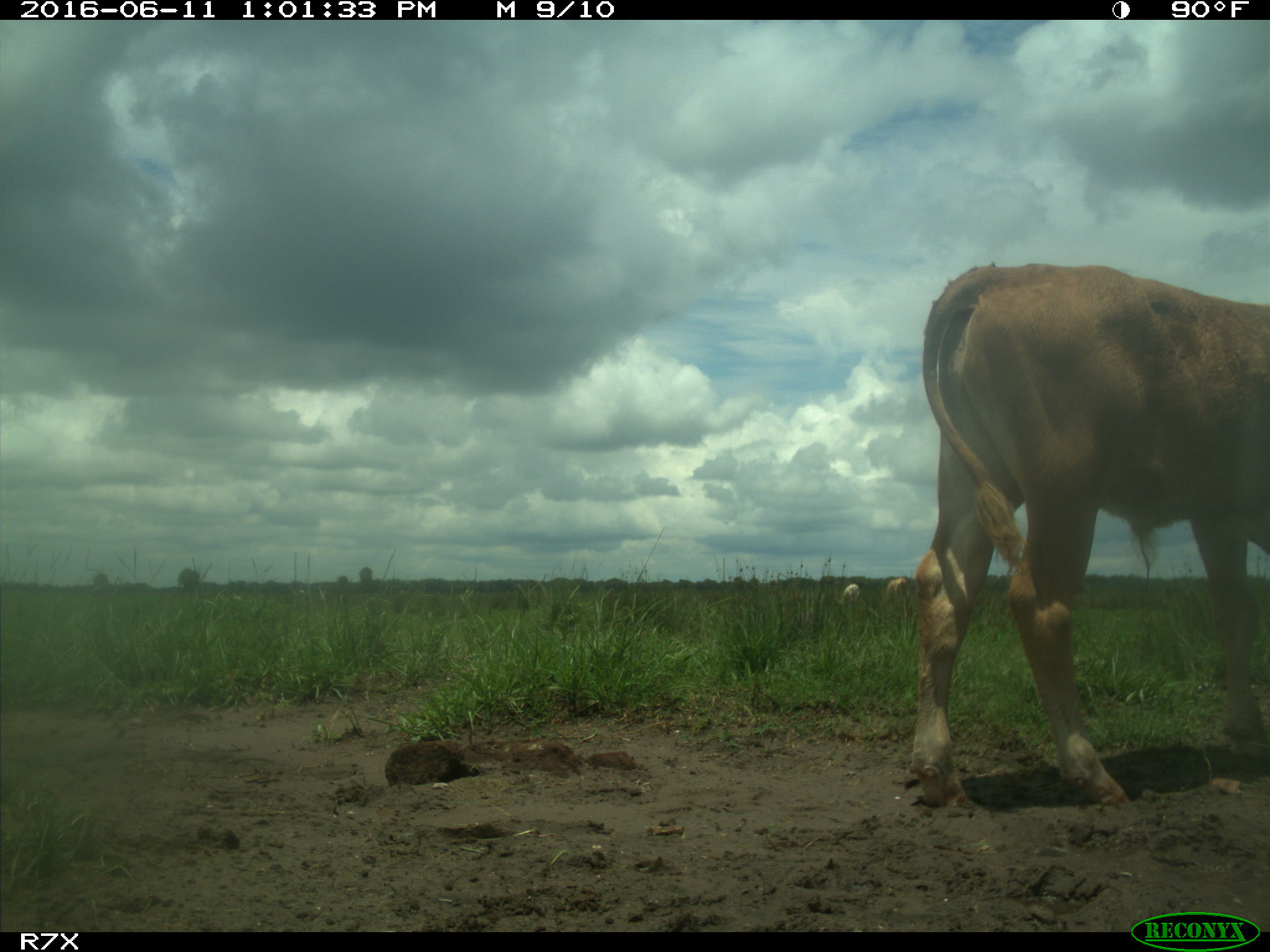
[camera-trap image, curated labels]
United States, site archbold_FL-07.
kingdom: Animalia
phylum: Chordata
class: Mammalia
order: Artiodactyla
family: Bovidae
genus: Bos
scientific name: Bos taurus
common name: domestic cow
Bos taurus (domestic cow).